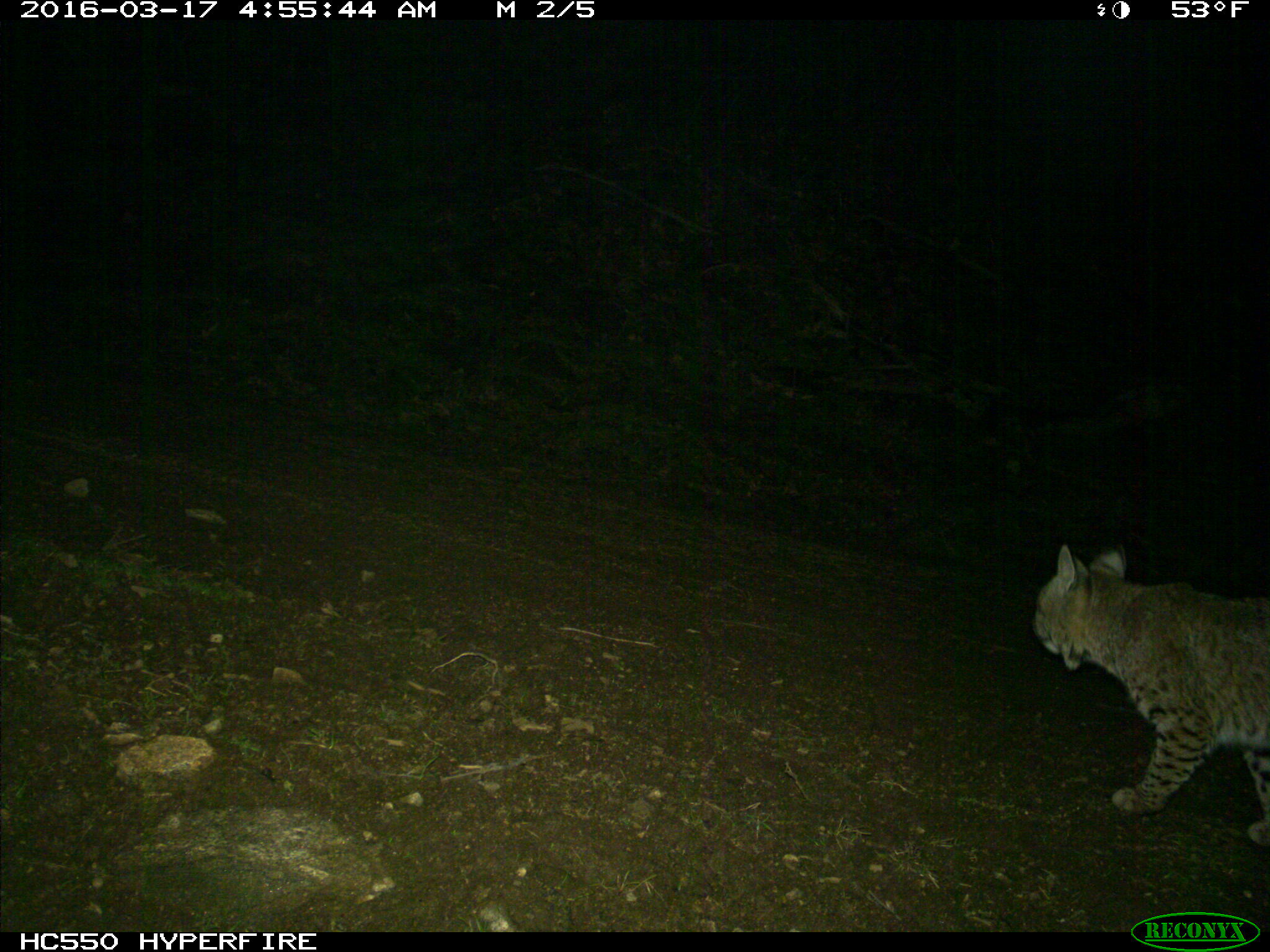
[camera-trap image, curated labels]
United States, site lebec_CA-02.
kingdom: Animalia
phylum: Chordata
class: Mammalia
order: Carnivora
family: Felidae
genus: Lynx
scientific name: Lynx rufus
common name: bobcat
Lynx rufus (bobcat).